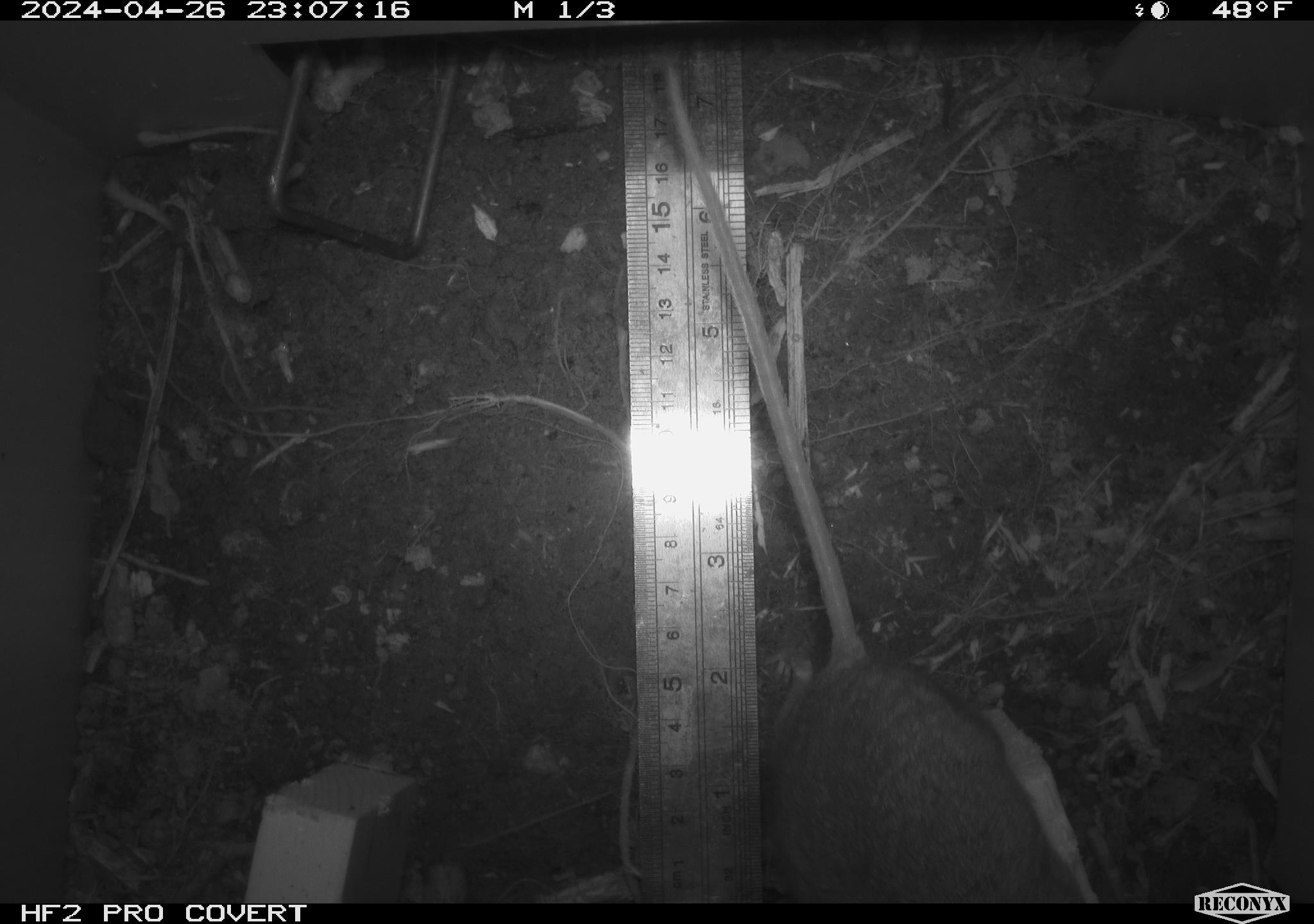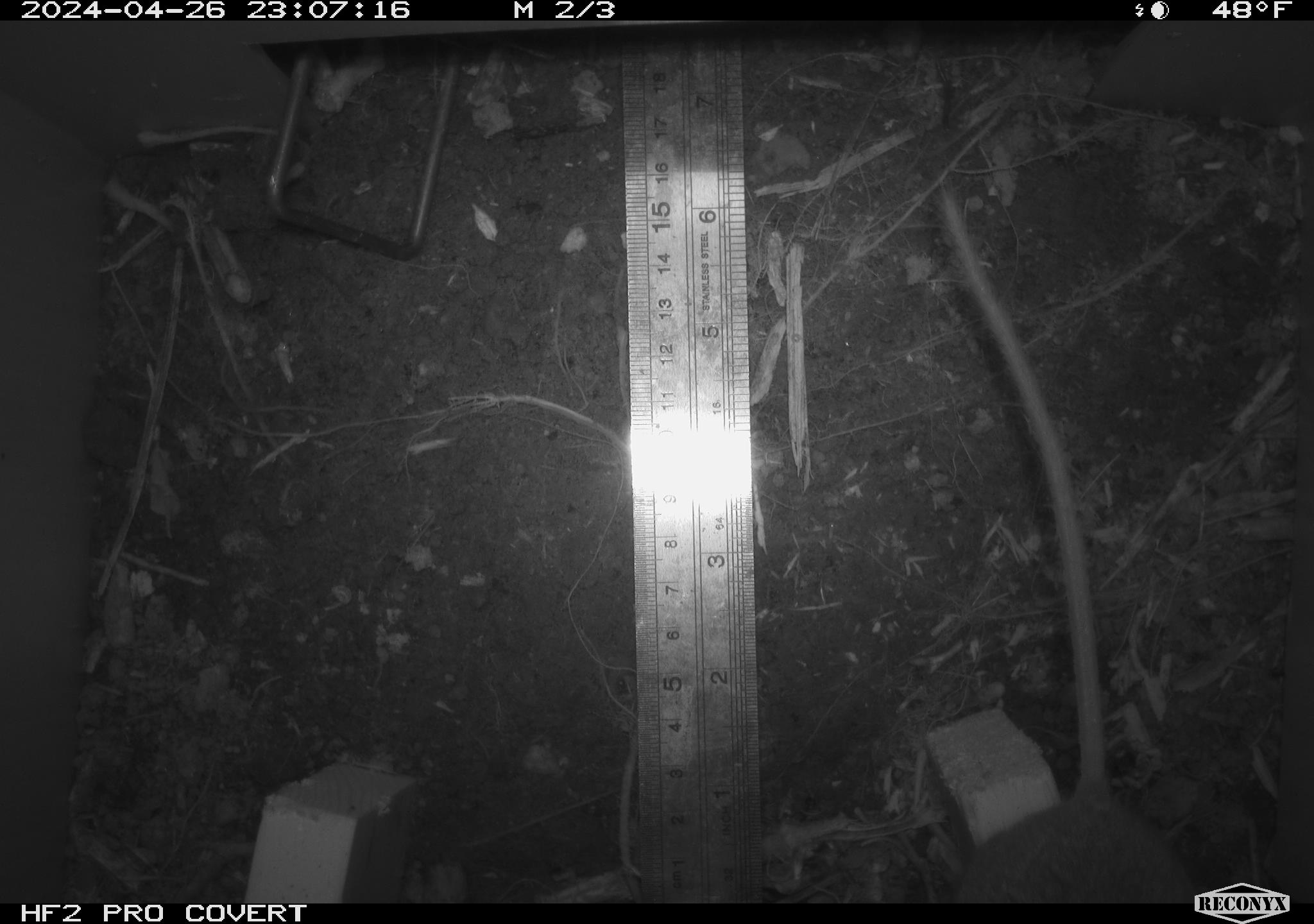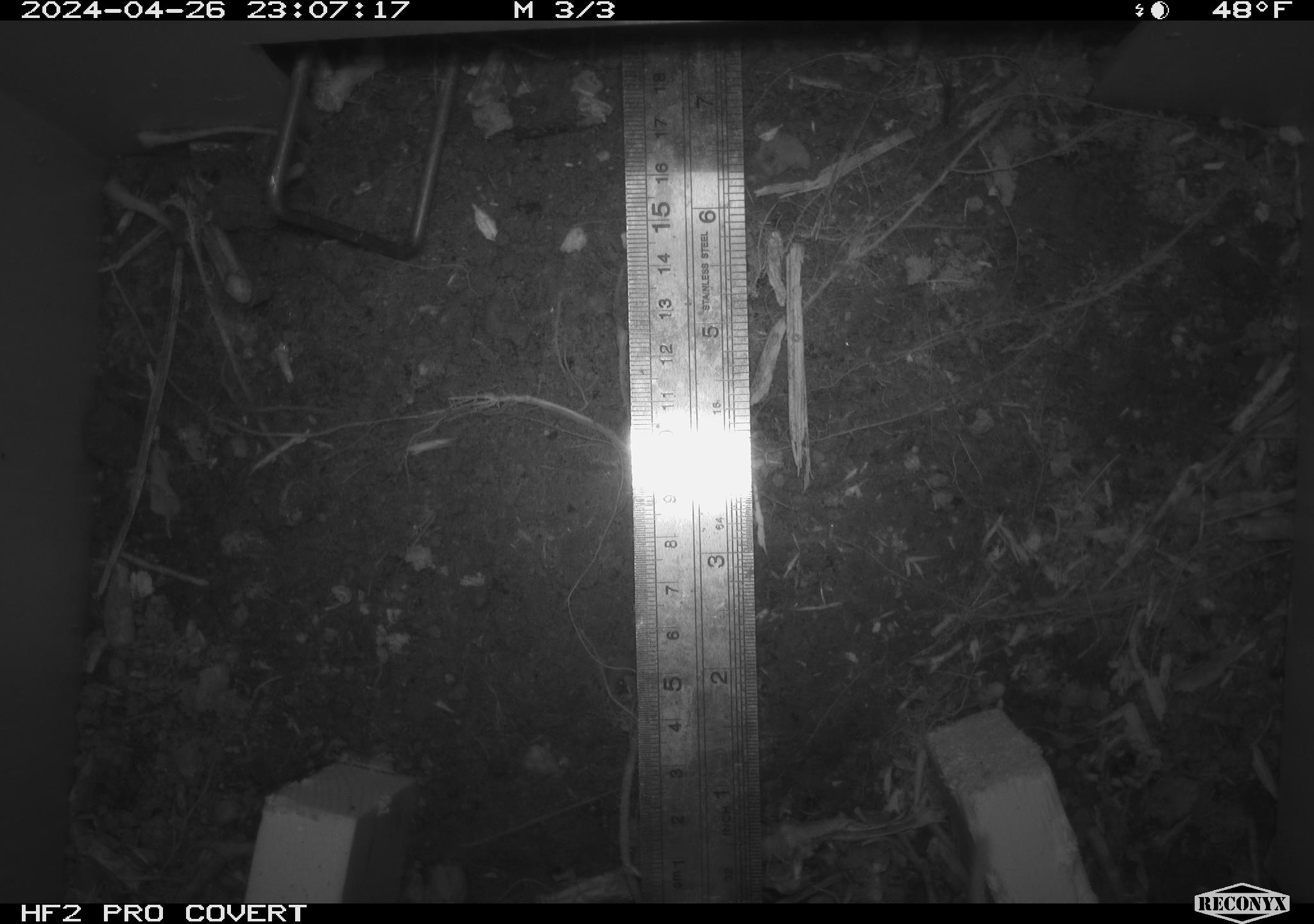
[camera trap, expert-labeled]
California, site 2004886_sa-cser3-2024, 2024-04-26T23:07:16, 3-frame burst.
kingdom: Animalia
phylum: Chordata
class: Mammalia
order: Rodentia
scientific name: Rodentia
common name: rodent